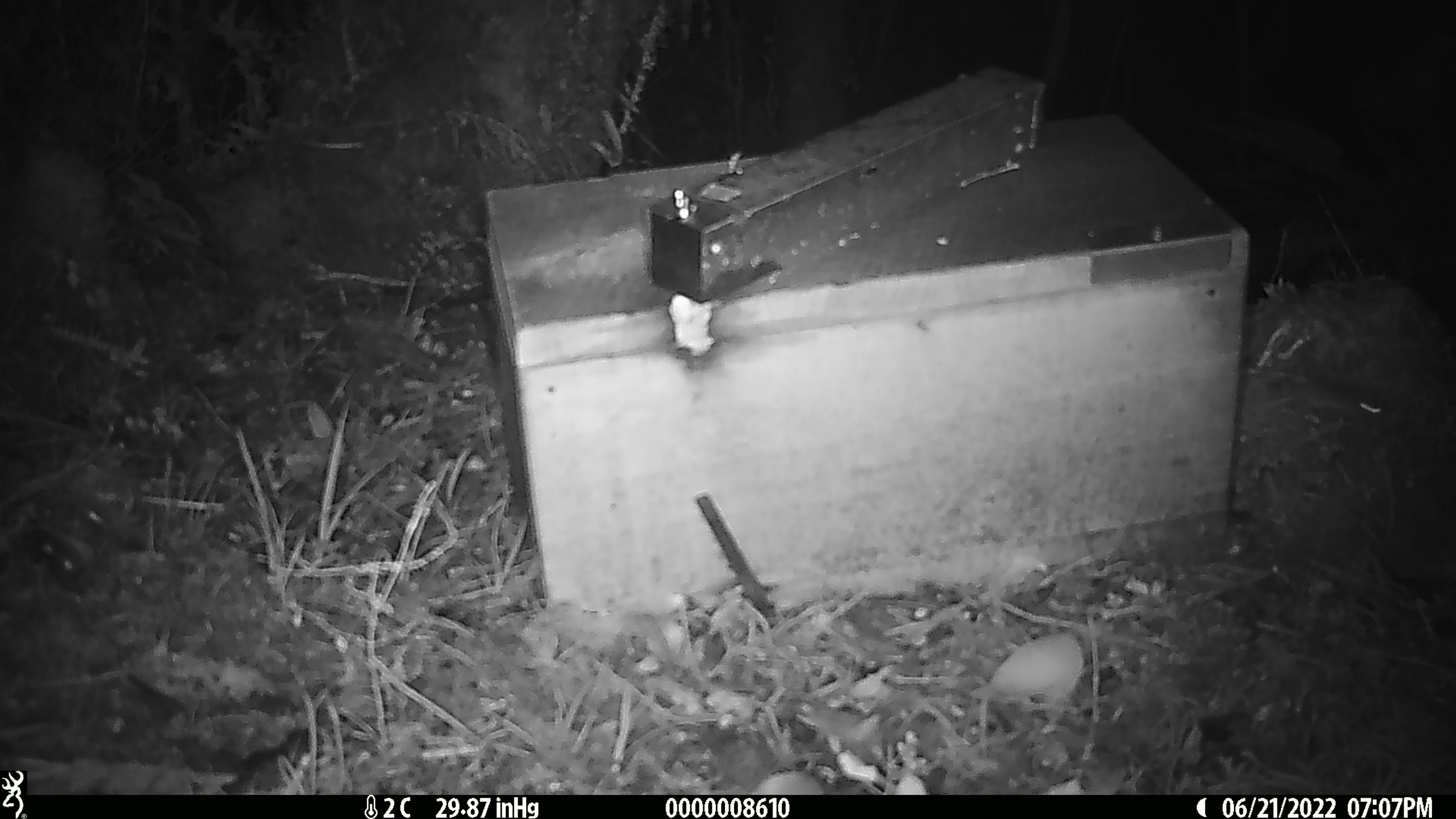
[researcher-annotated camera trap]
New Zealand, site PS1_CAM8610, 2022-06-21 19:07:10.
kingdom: Animalia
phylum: Chordata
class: Mammalia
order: Rodentia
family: Muridae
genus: Mus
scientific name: Mus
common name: mouse